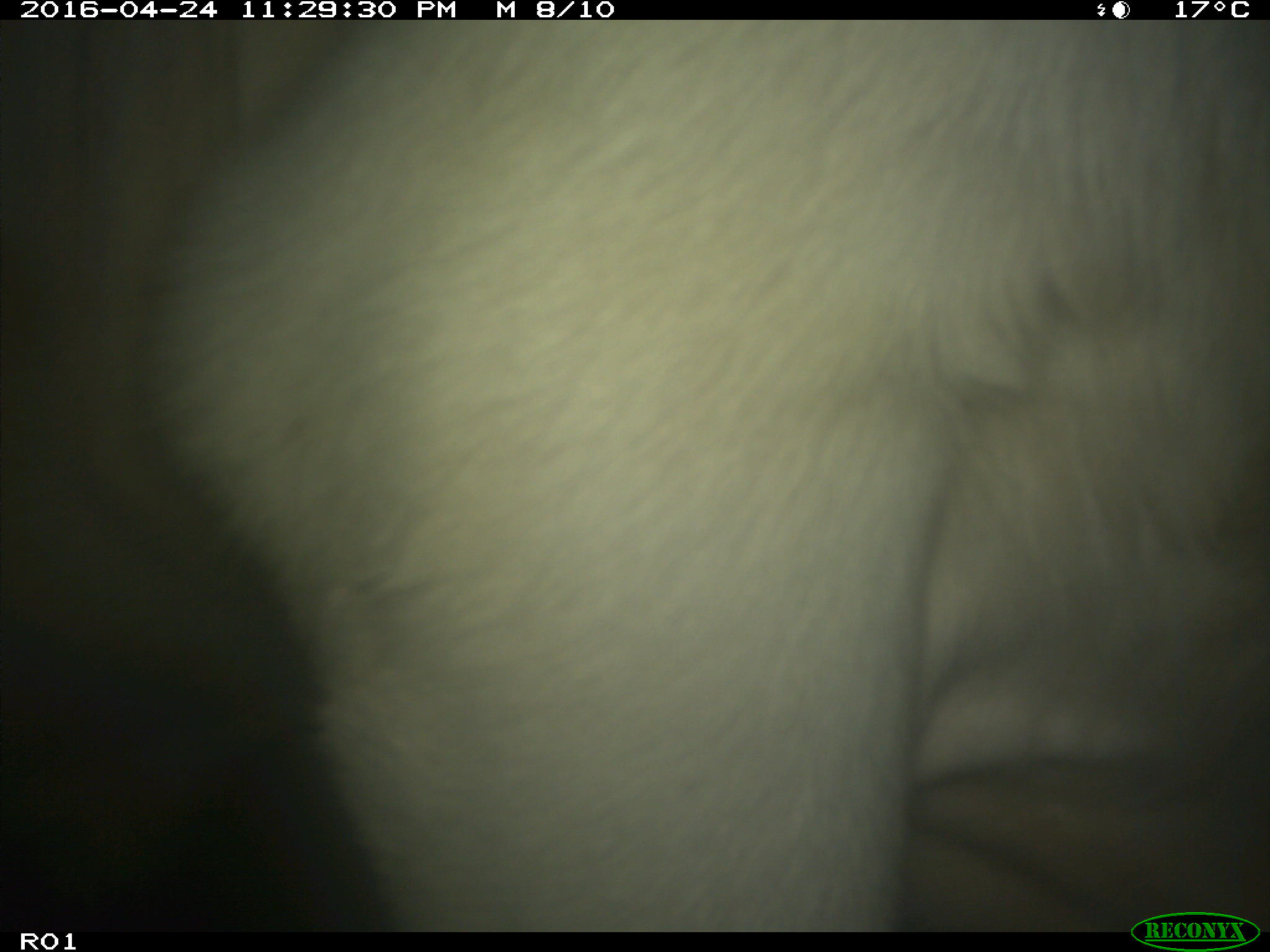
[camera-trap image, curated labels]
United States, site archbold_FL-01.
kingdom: Animalia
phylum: Chordata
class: Mammalia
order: Artiodactyla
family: Bovidae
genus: Bos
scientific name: Bos taurus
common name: domestic cow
Bos taurus (domestic cow).